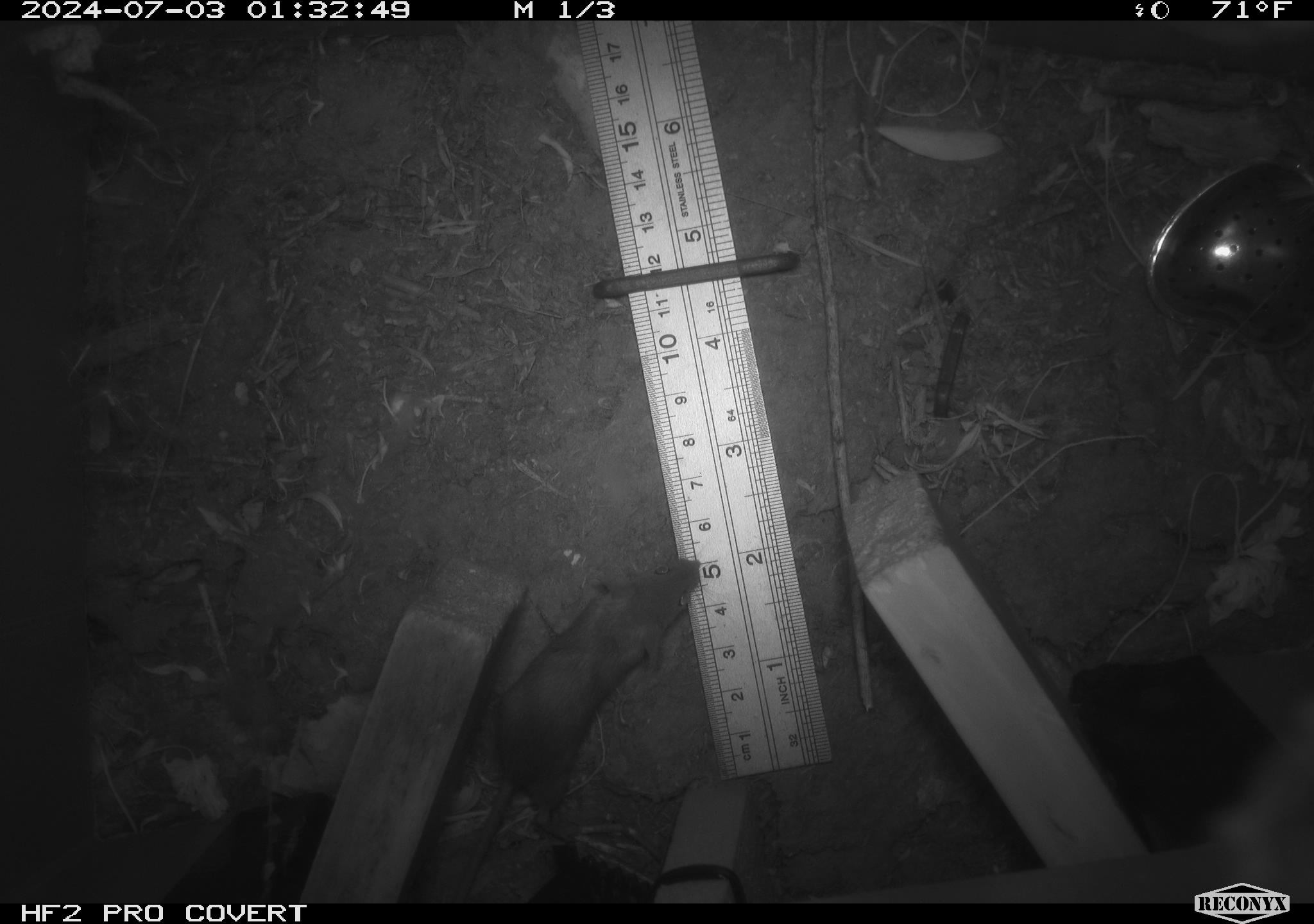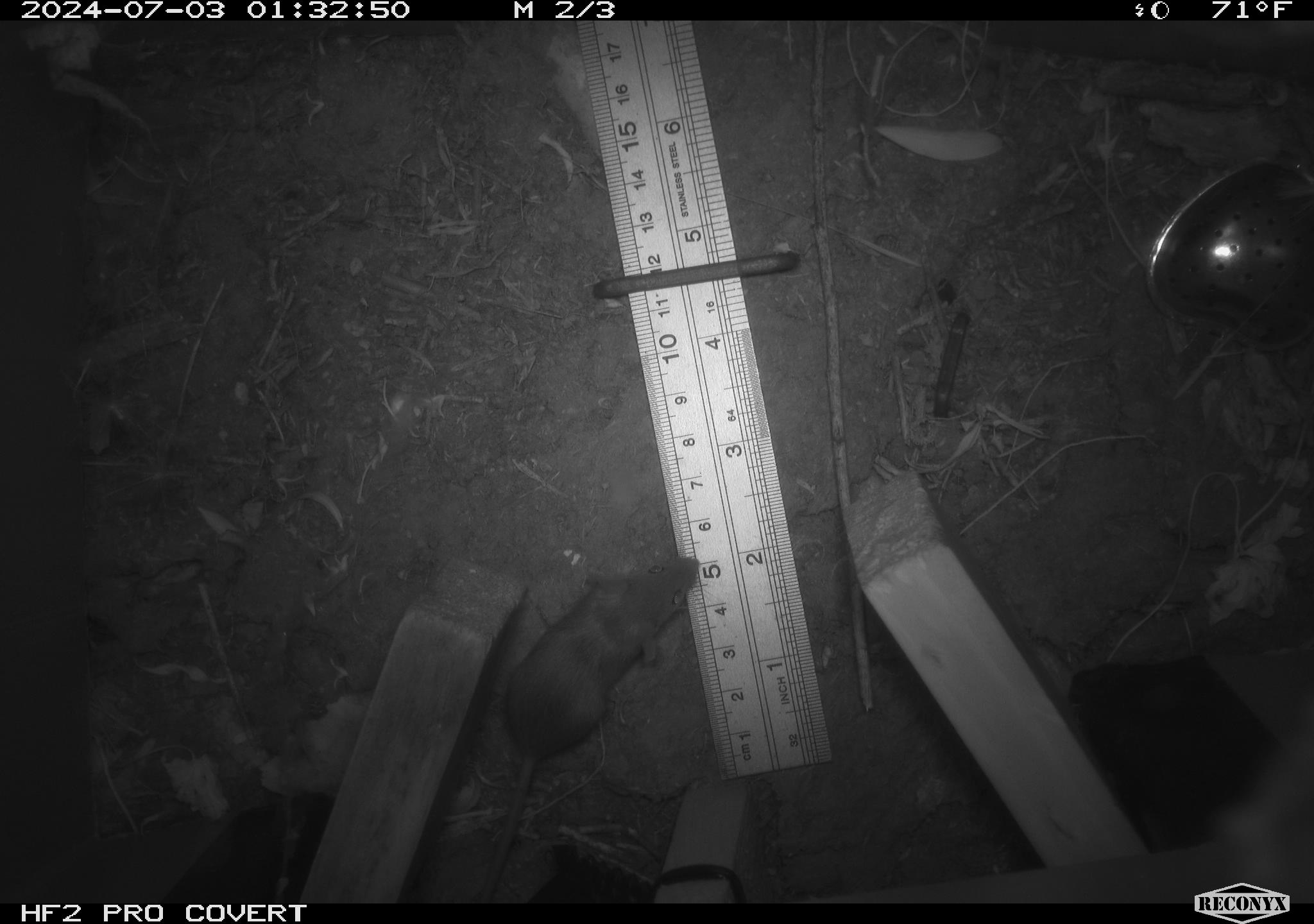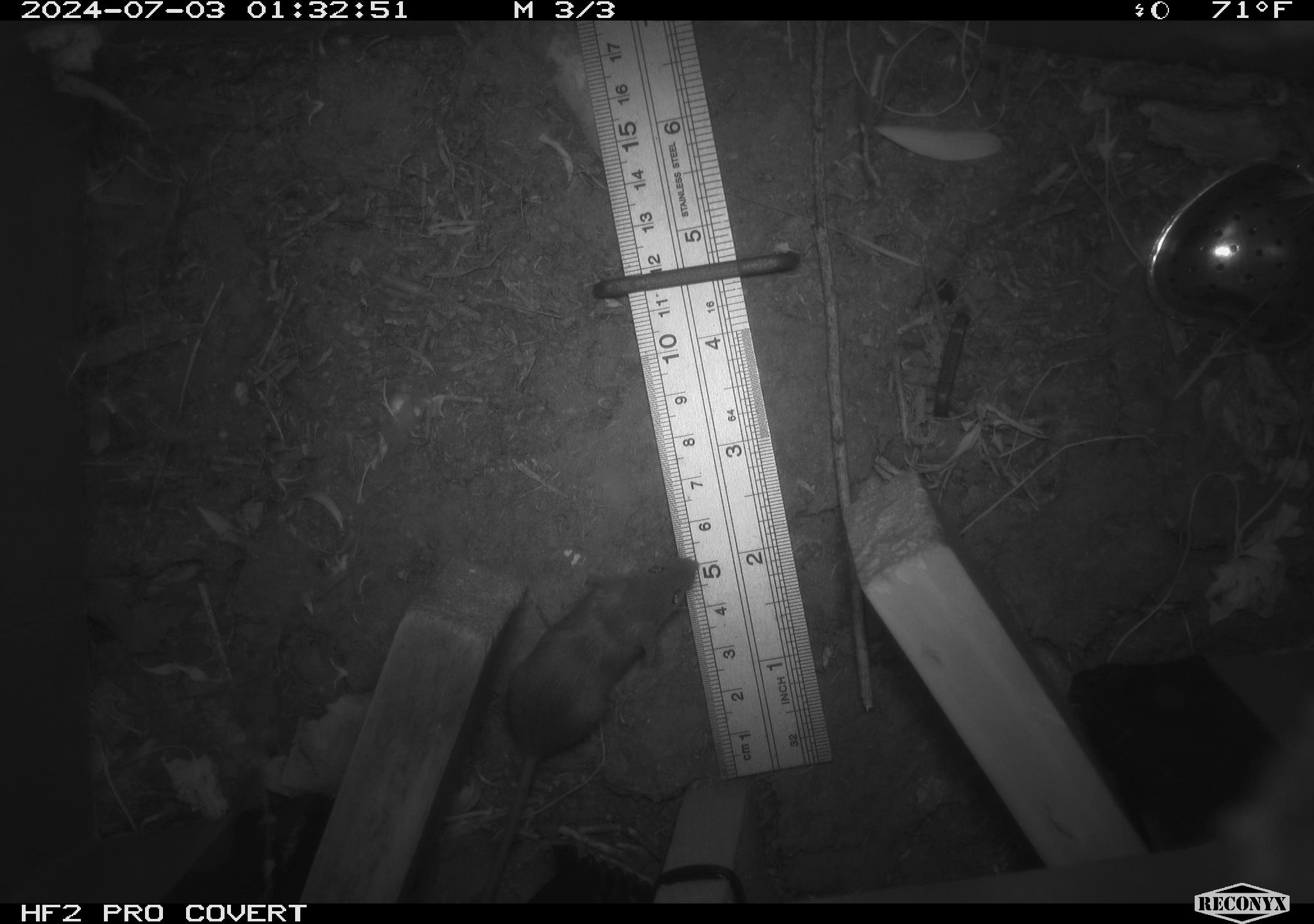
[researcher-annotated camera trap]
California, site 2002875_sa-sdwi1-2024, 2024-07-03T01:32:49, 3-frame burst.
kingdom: Animalia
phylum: Chordata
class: Mammalia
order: Rodentia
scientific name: Rodentia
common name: mouse species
Mouse species (Rodentia).